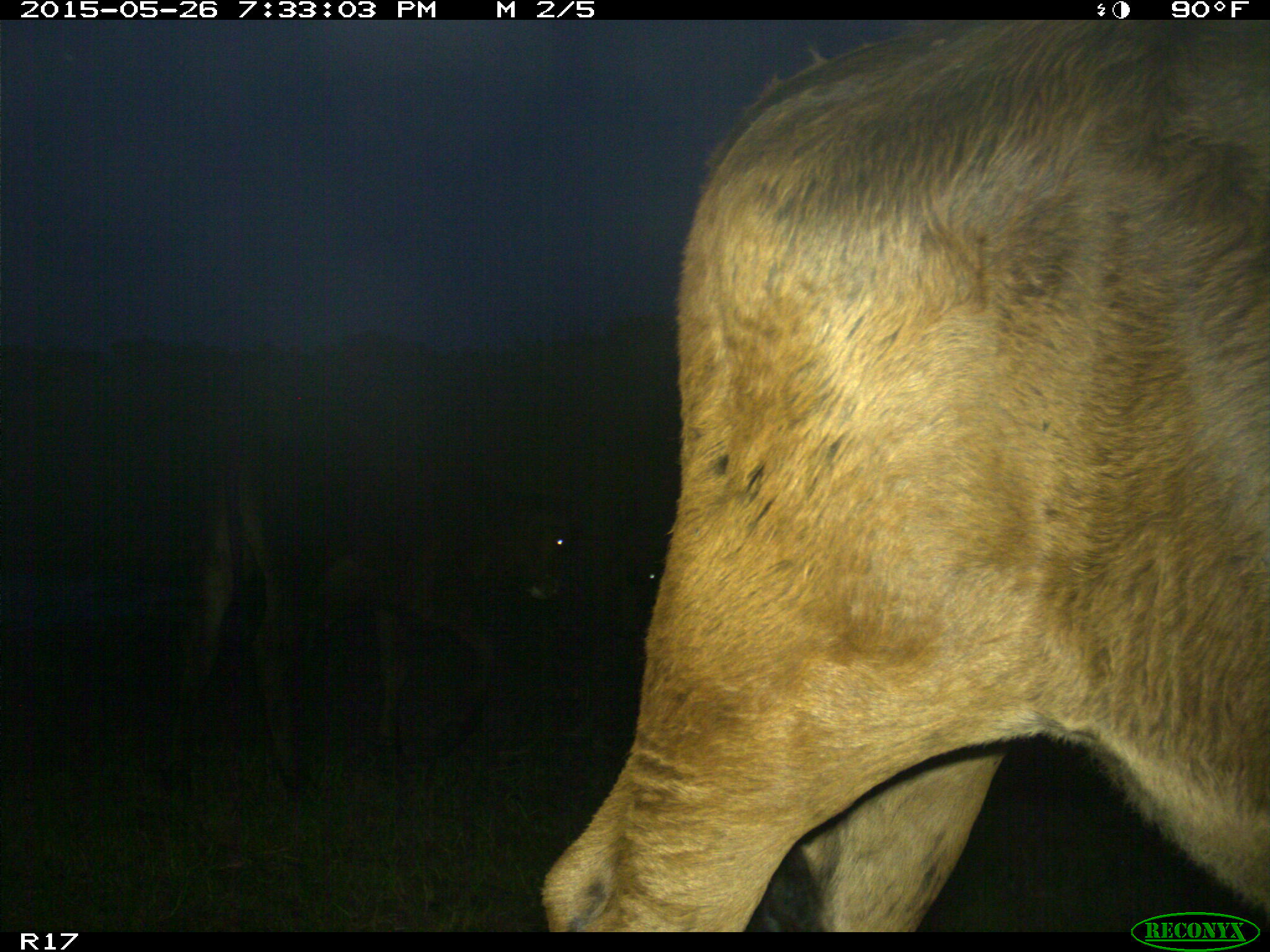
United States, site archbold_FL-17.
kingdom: Animalia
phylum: Chordata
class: Mammalia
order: Artiodactyla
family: Bovidae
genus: Bos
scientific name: Bos taurus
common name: domestic cow